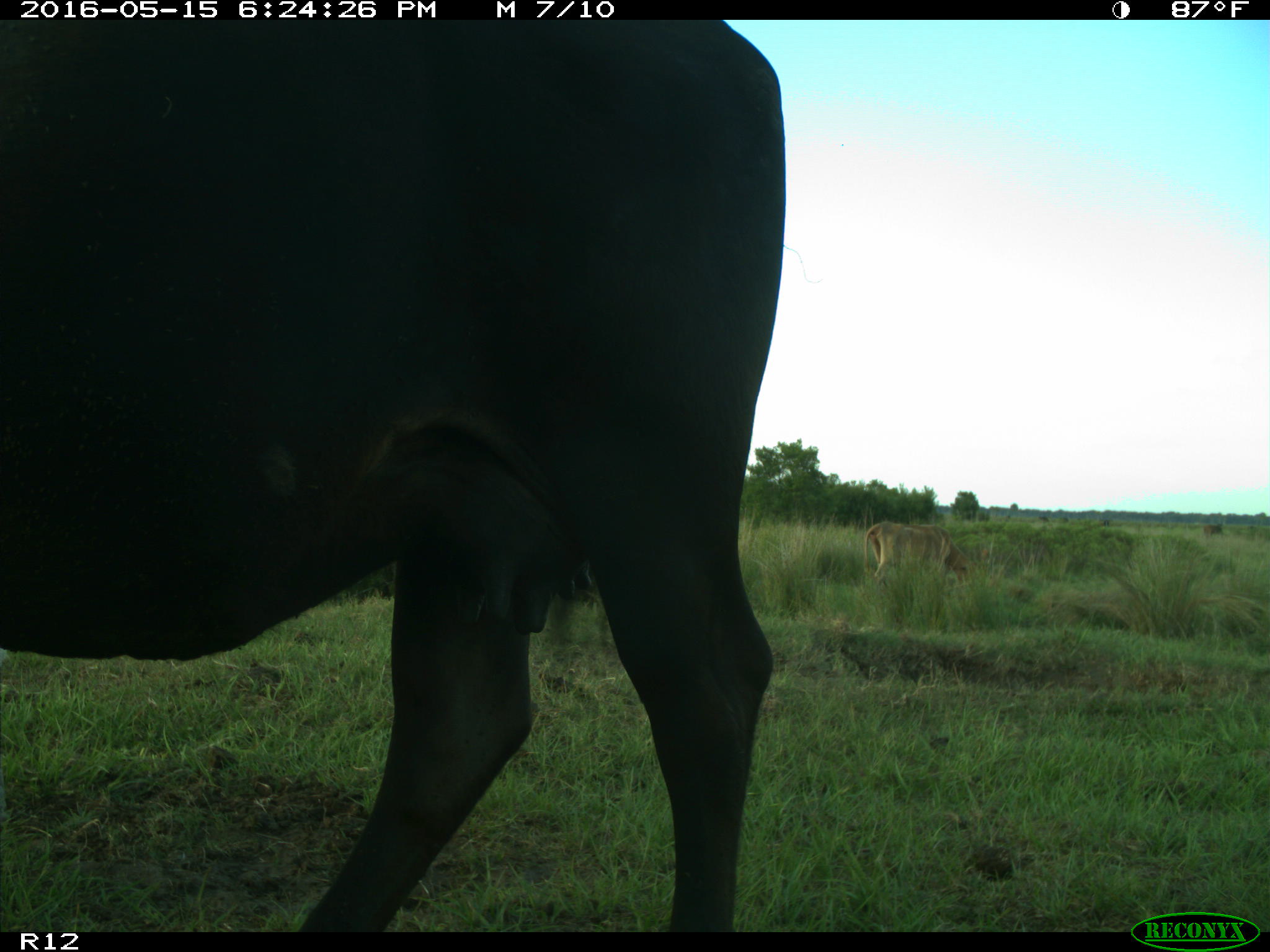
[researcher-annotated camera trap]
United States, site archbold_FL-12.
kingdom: Animalia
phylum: Chordata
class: Mammalia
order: Artiodactyla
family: Bovidae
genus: Bos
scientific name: Bos taurus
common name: domestic cow